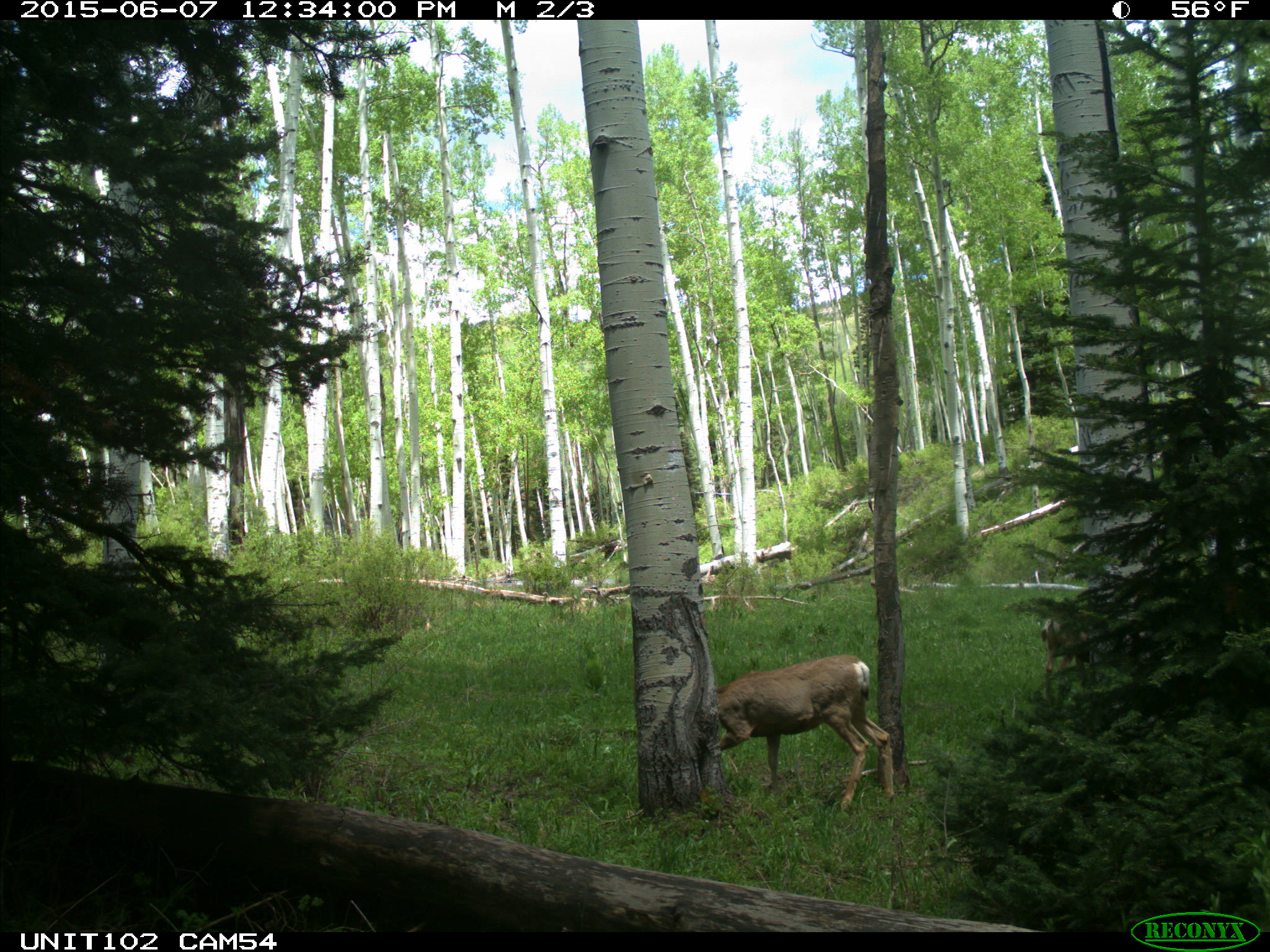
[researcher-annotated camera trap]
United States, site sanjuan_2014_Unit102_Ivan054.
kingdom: Animalia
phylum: Chordata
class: Mammalia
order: Artiodactyla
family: Cervidae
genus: Odocoileus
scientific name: Odocoileus hemionus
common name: mule deer